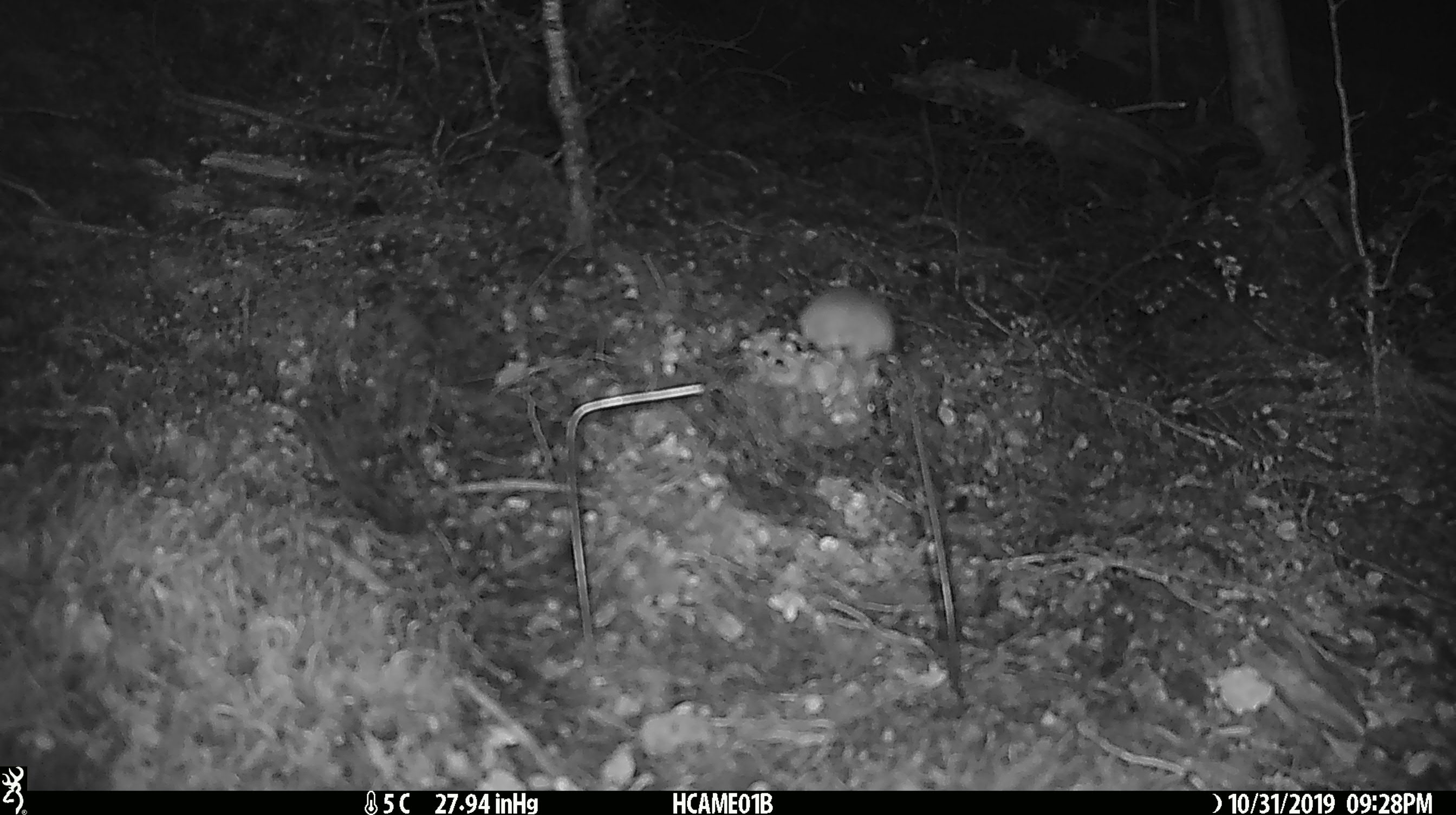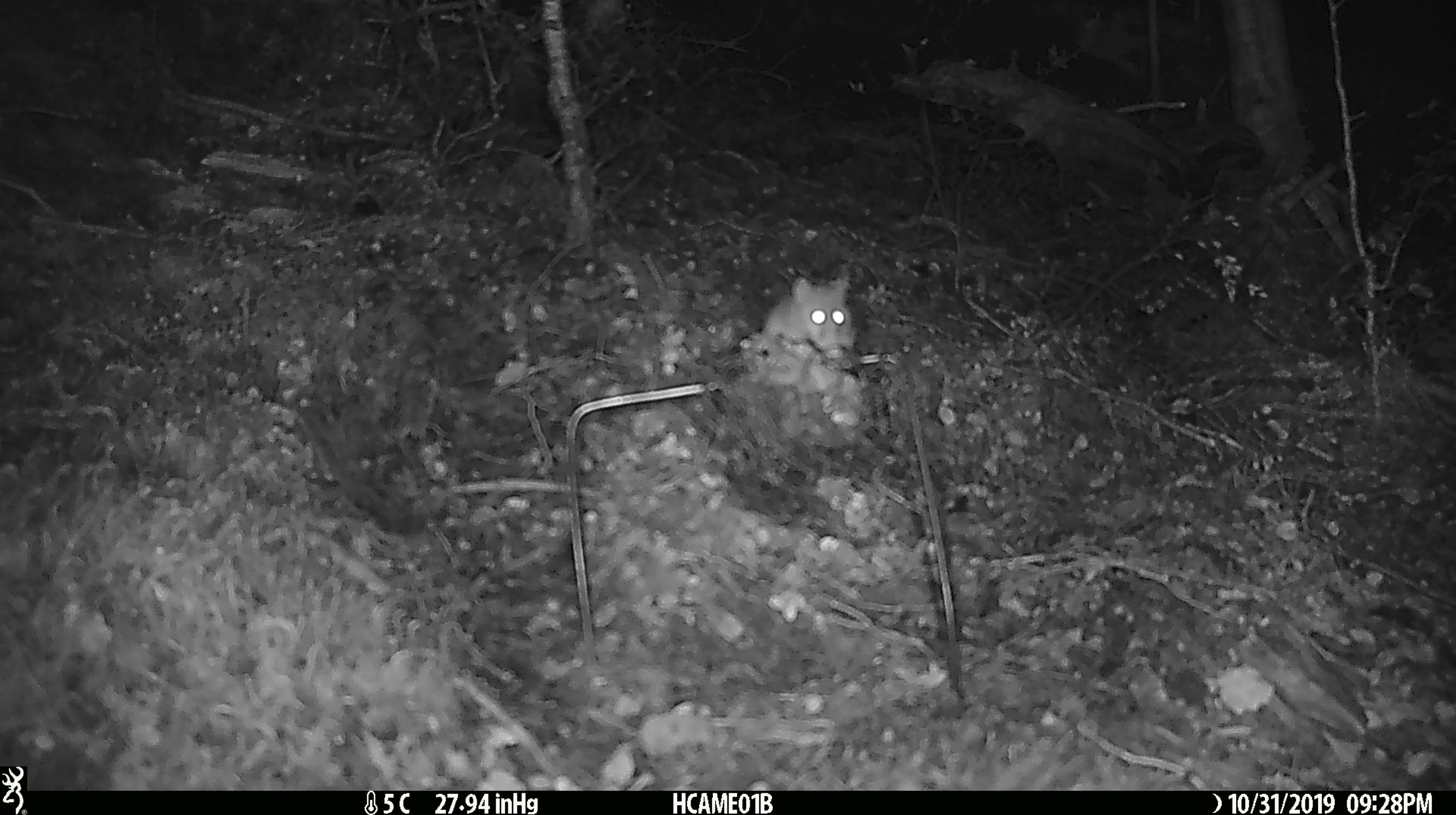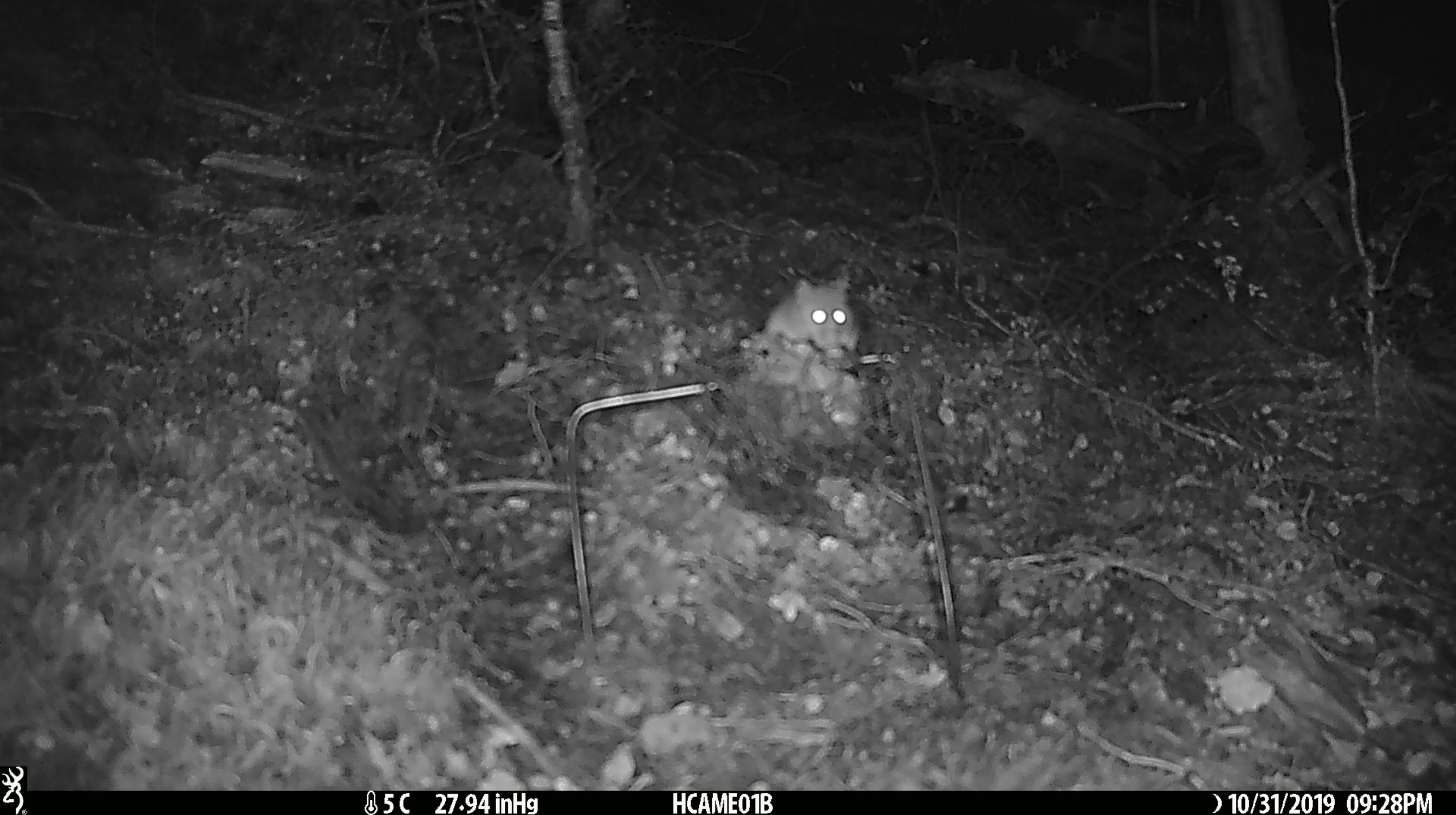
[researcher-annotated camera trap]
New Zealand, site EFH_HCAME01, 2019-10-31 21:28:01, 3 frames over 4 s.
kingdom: Animalia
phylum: Chordata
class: Mammalia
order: Rodentia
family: Muridae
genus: Mus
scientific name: Mus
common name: mouse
Mouse (Mus).